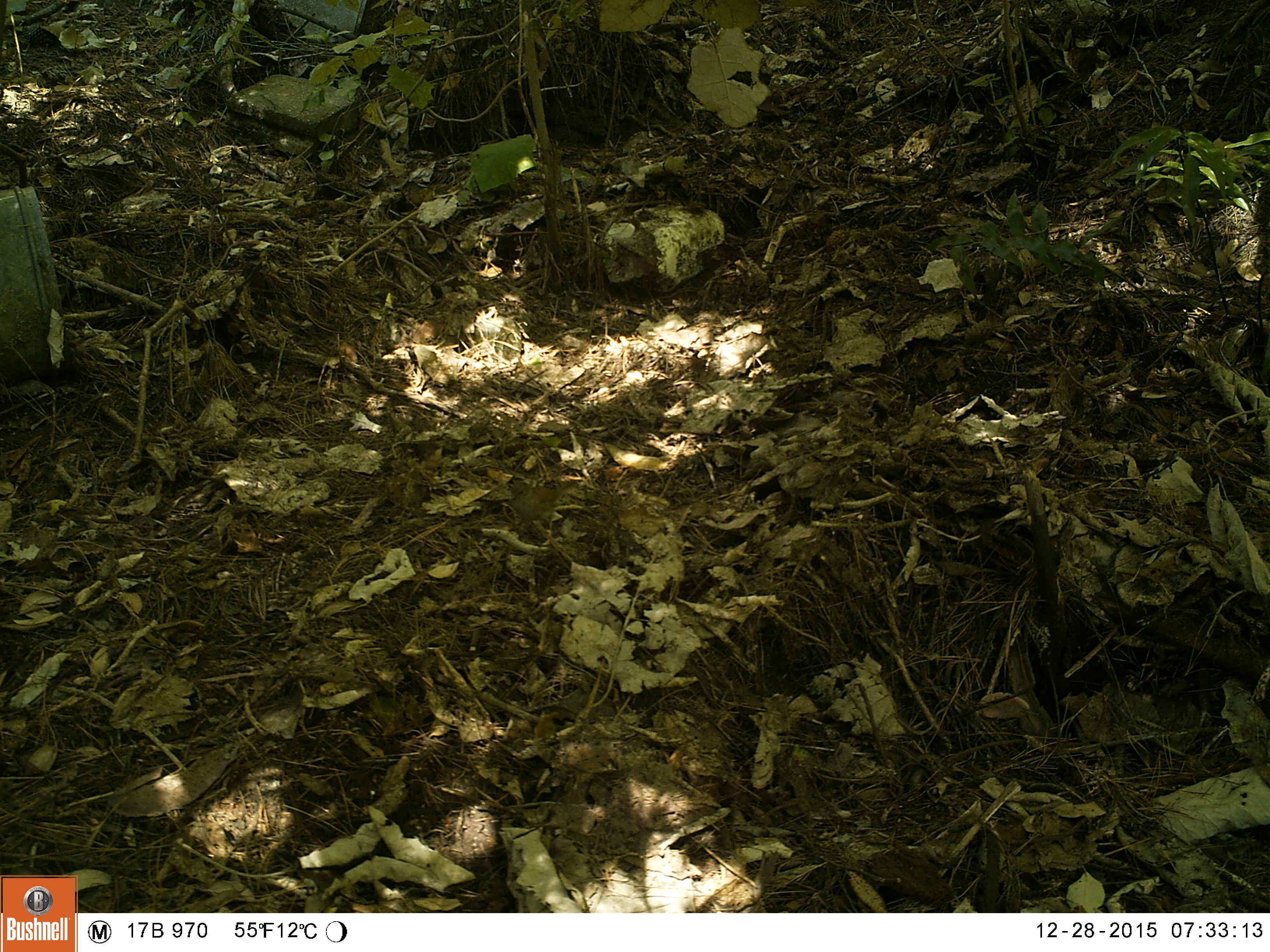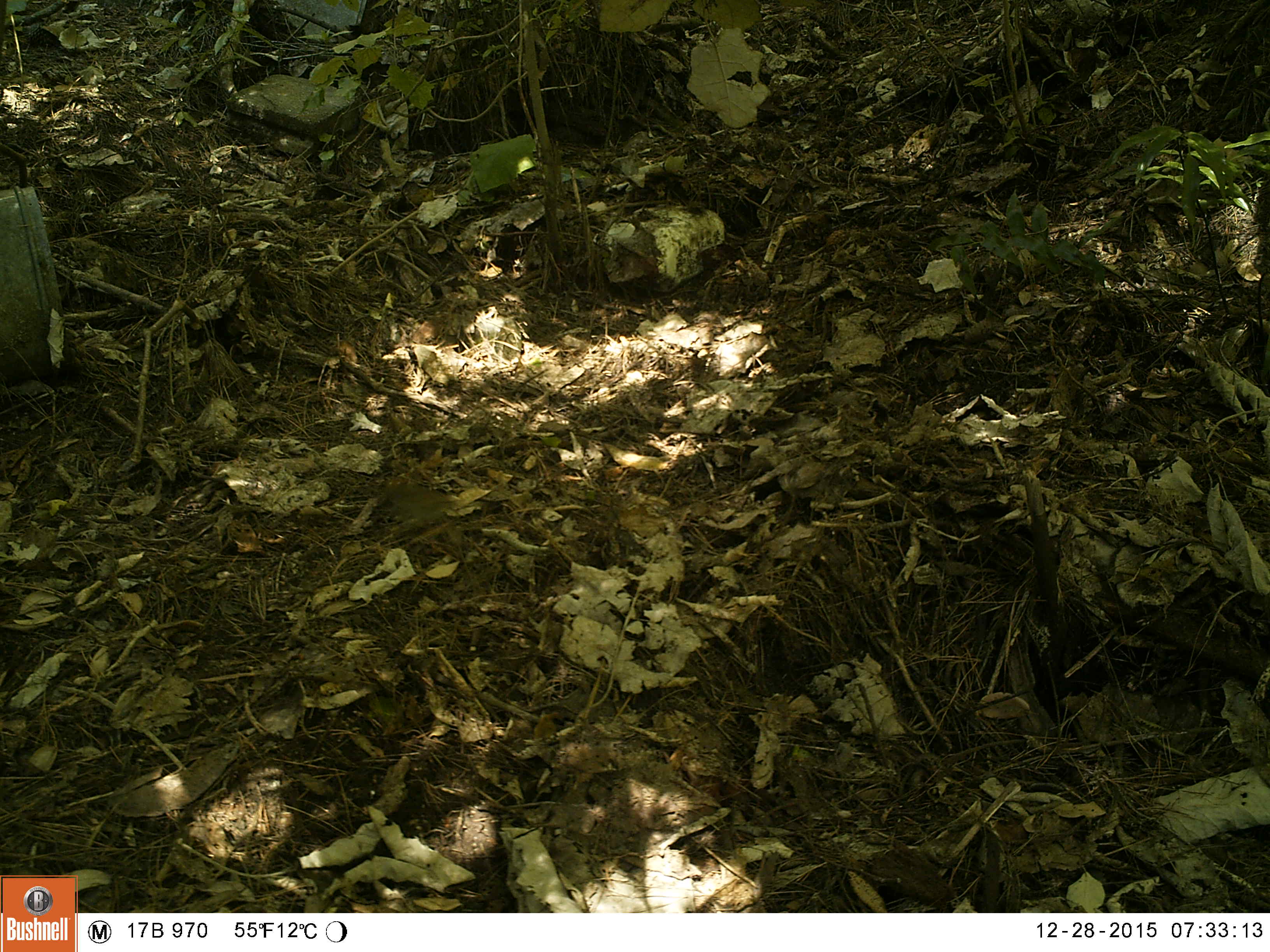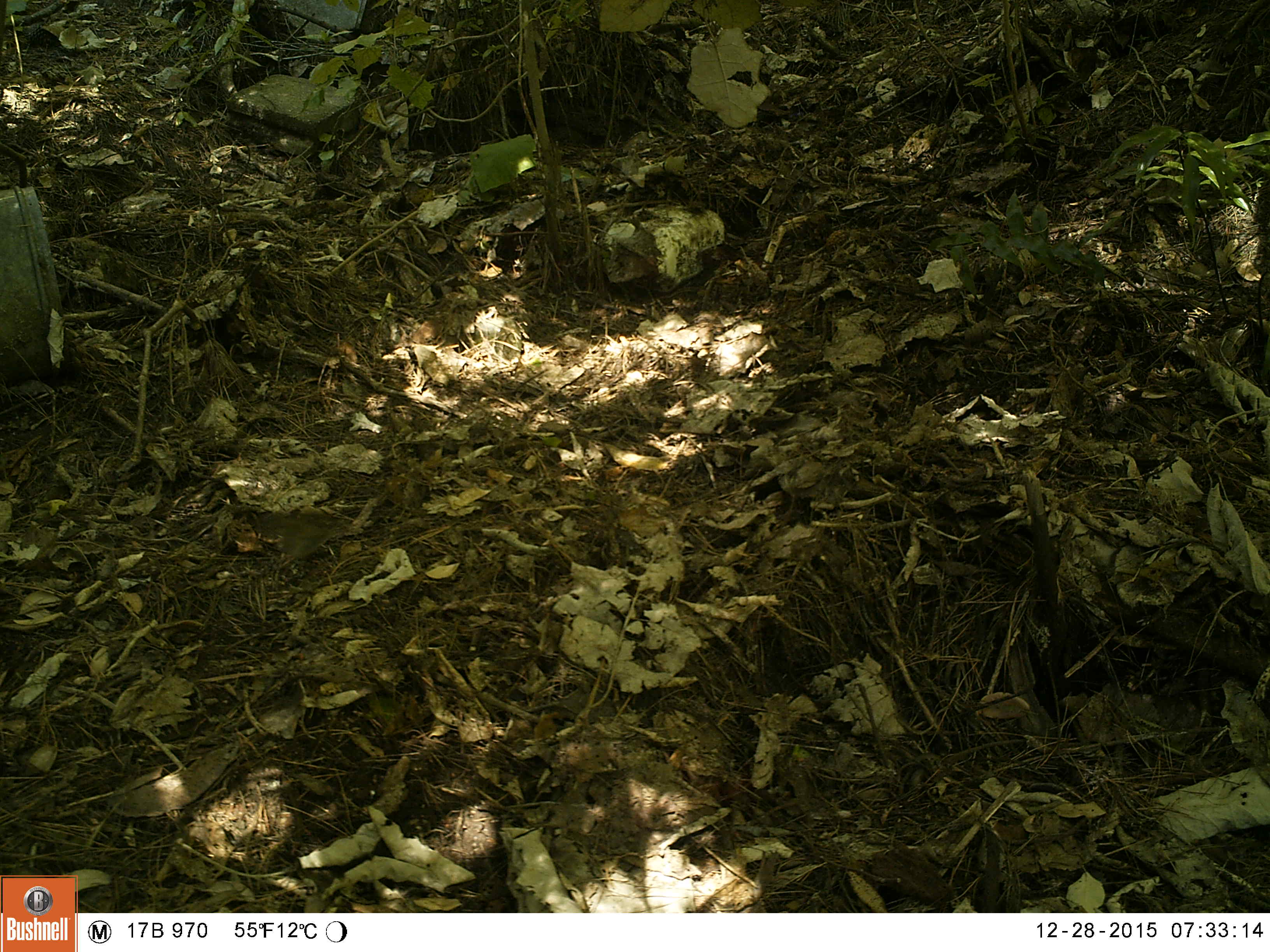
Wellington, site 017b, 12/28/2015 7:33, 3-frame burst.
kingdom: Animalia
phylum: Chordata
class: Aves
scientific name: Aves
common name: bird